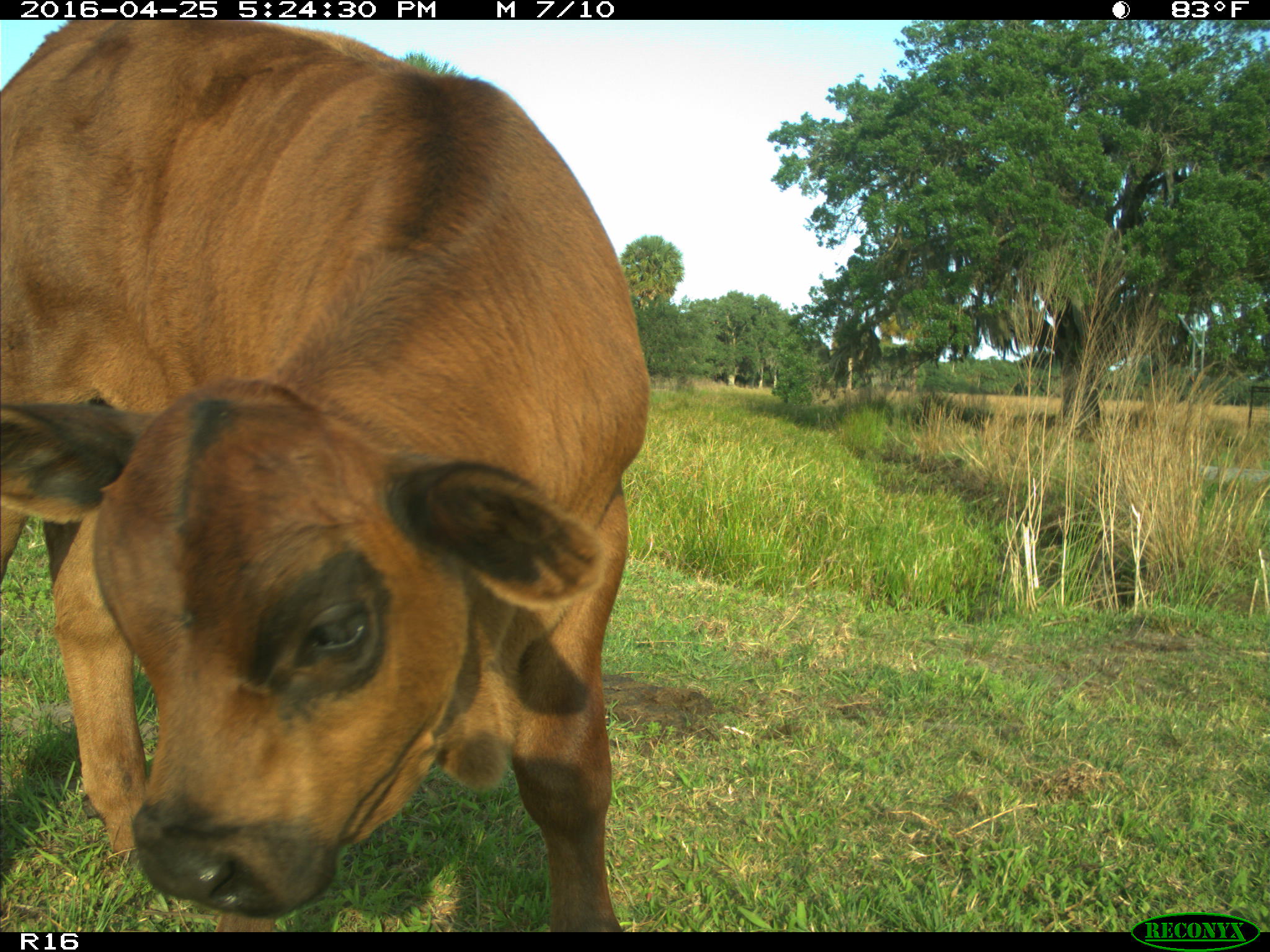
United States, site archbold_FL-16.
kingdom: Animalia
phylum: Chordata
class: Mammalia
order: Artiodactyla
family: Bovidae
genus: Bos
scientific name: Bos taurus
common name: domestic cow